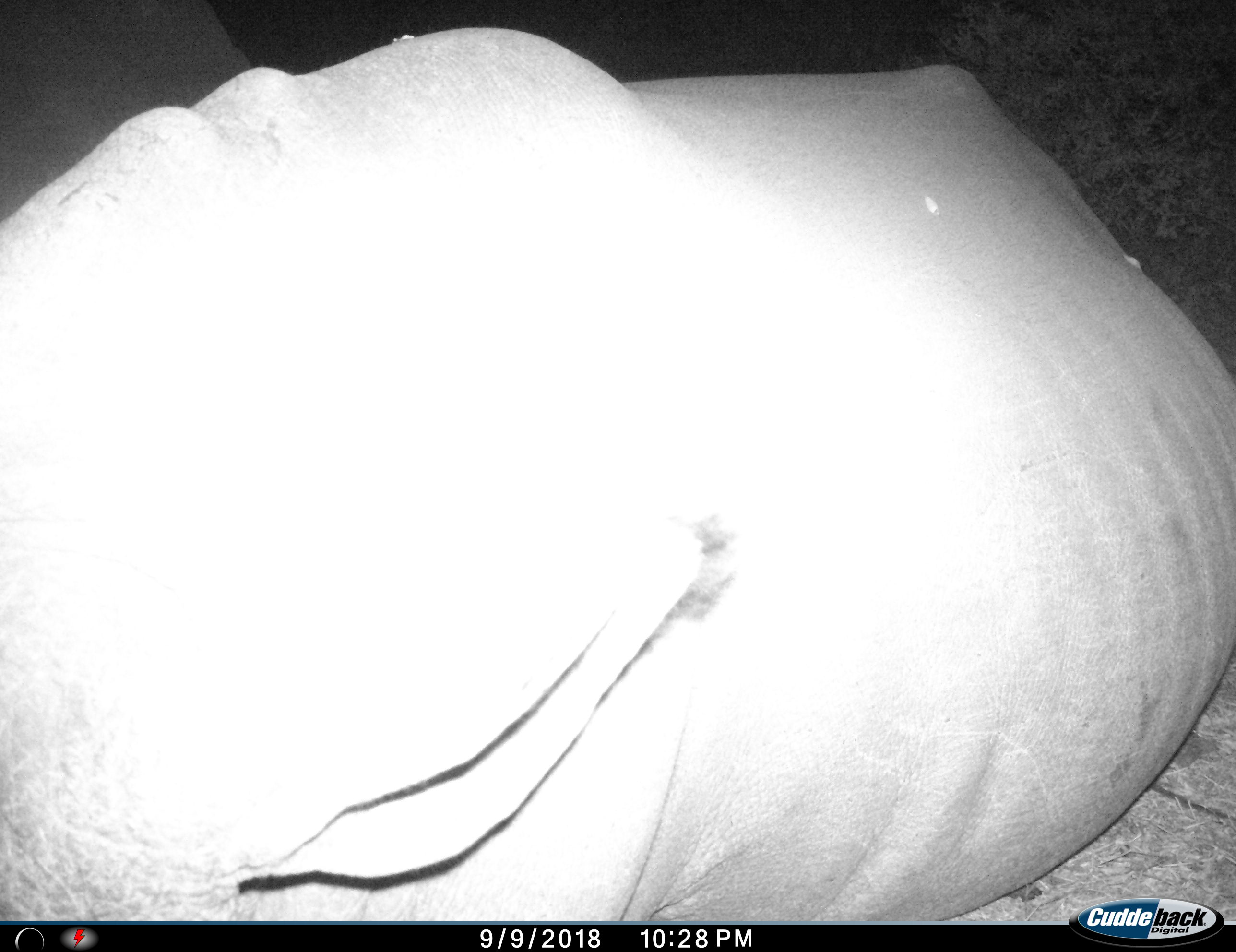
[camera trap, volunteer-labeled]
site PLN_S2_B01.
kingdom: Animalia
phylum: Chordata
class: Mammalia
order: Perissodactyla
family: Rhinocerotidae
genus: Ceratotherium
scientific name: Ceratotherium simum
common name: white rhinoceros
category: rhinoceroswhite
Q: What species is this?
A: Rhinoceroswhite (white rhinoceros) (Ceratotherium simum).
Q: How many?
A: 1.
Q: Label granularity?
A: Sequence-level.